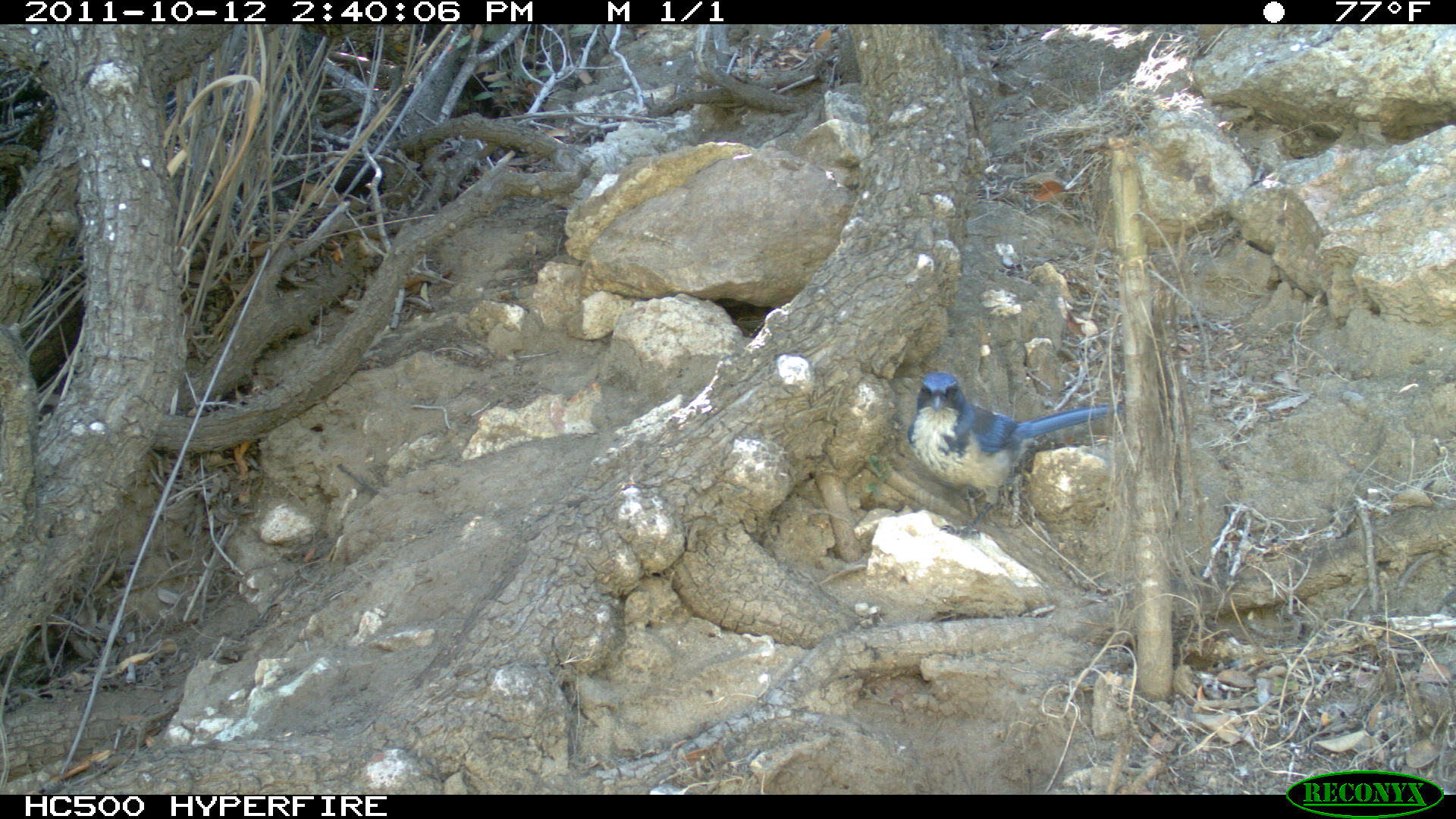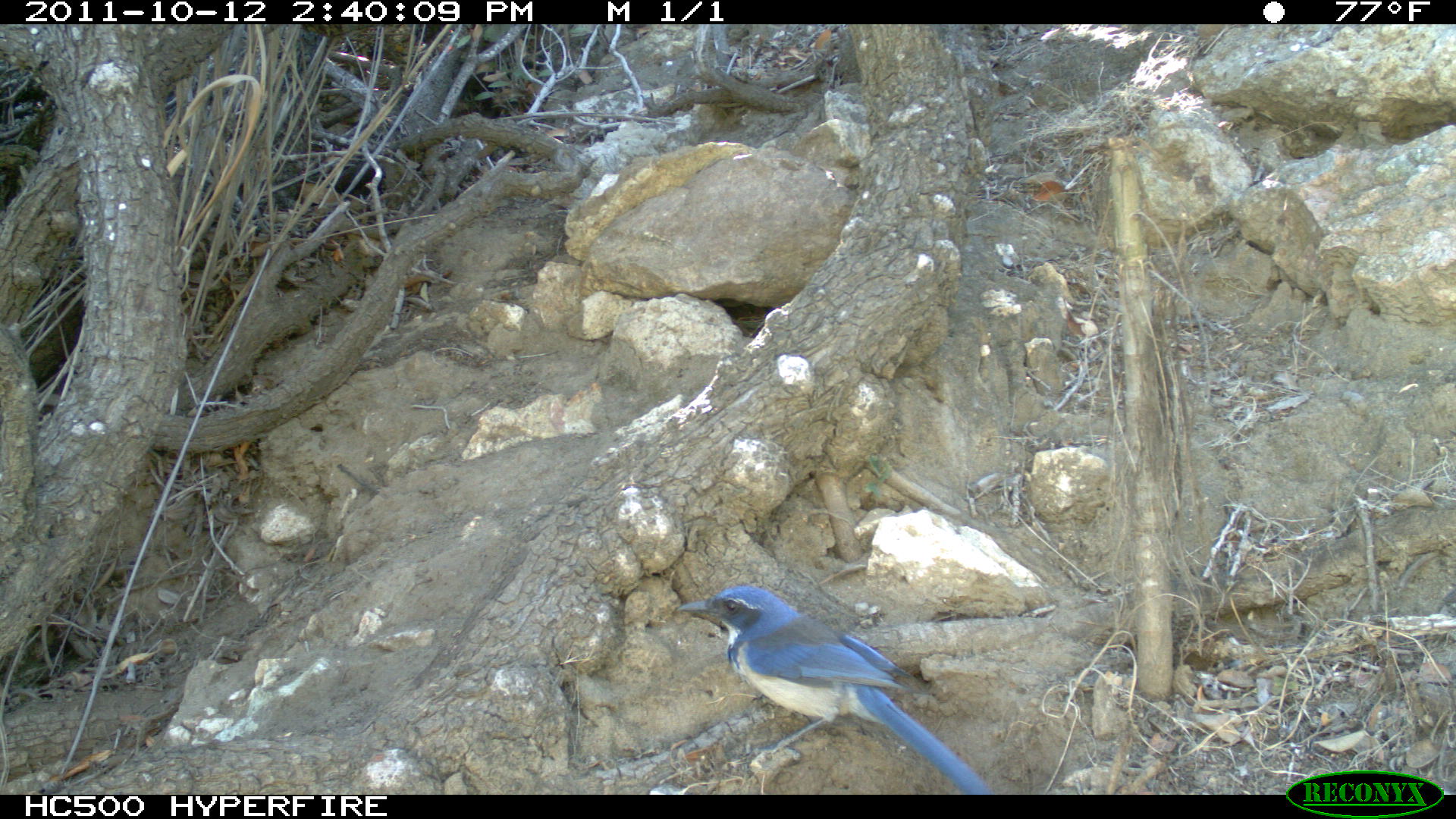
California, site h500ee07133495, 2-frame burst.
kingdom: Animalia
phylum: Chordata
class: Aves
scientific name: Aves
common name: bird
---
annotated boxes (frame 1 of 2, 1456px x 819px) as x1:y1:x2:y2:
bird: 907:371:1122:538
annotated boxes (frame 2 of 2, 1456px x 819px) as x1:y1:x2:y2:
bird: 676:585:993:794